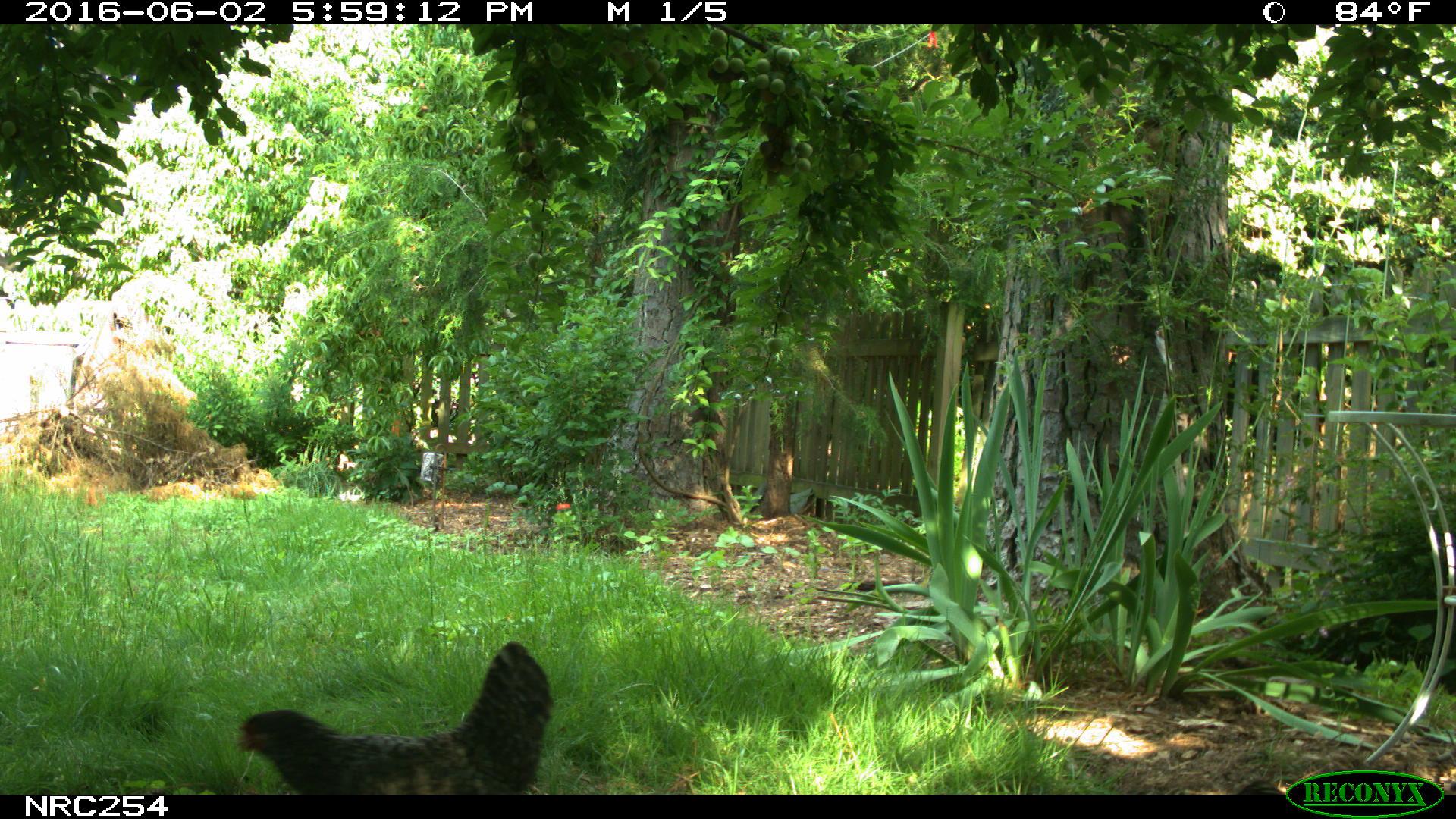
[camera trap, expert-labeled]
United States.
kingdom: Animalia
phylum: Chordata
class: Aves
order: Galliformes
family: Phasianidae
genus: Gallus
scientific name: Gallus gallus domesticus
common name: domestic chicken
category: Chicken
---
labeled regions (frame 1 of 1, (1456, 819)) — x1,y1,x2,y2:
Chicken: 225,631,568,790